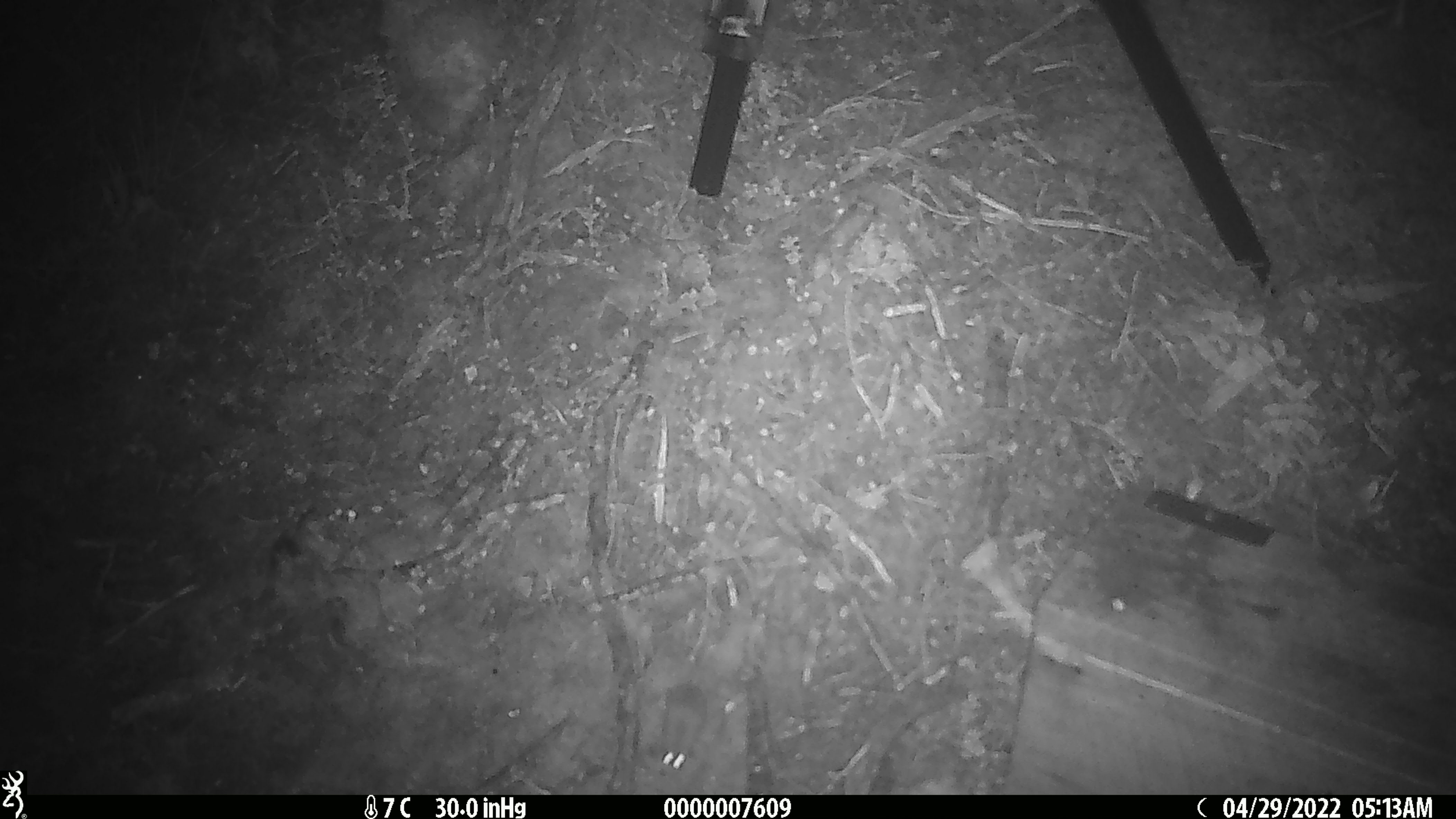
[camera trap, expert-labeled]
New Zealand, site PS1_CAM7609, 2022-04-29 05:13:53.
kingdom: Animalia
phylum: Chordata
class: Mammalia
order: Rodentia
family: Muridae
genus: Mus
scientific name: Mus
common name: mouse